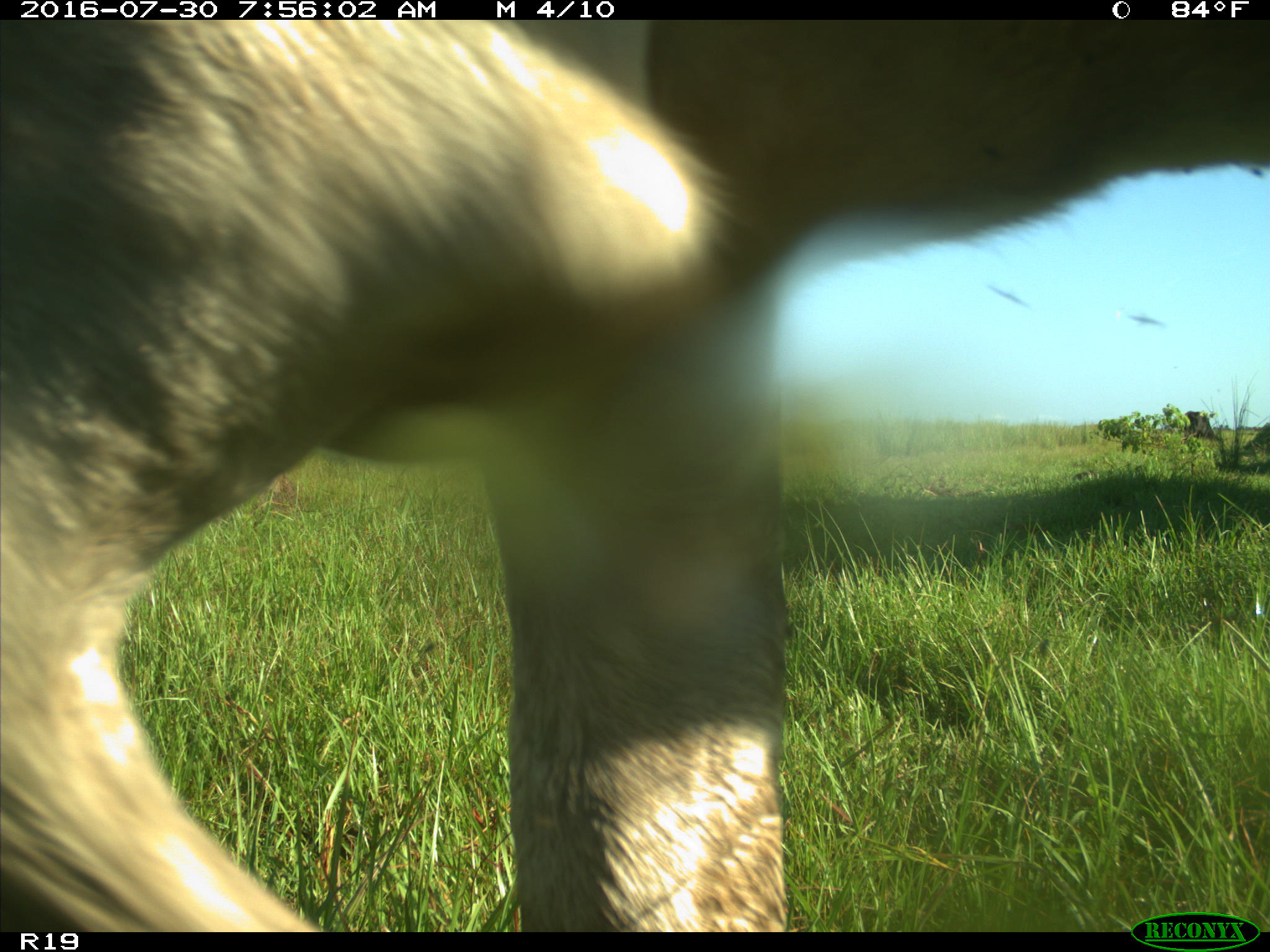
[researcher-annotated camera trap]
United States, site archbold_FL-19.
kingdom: Animalia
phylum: Chordata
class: Mammalia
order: Artiodactyla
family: Bovidae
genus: Bos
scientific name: Bos taurus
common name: domestic cow